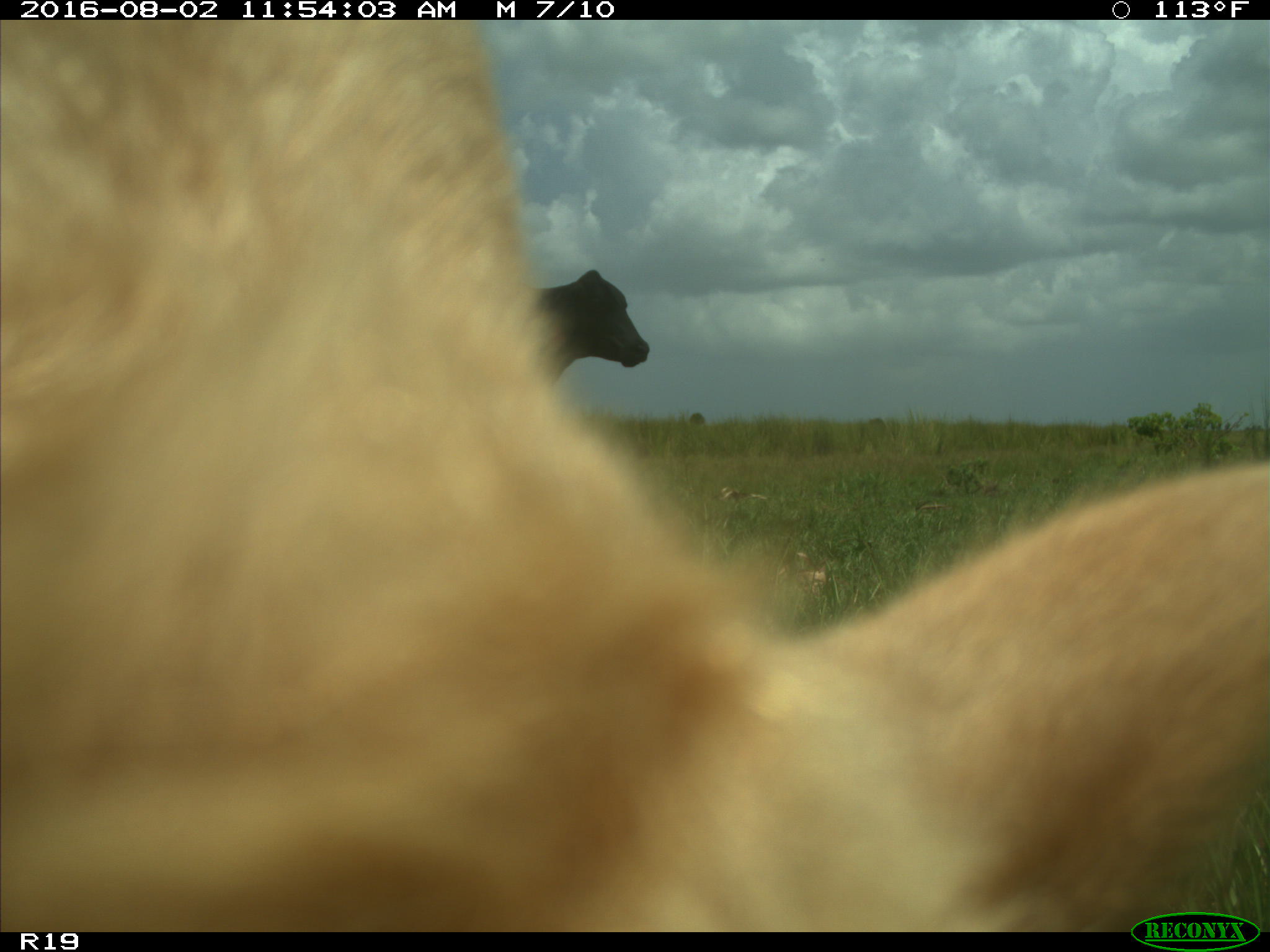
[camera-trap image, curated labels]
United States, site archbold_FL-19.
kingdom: Animalia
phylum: Chordata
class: Mammalia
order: Artiodactyla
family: Bovidae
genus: Bos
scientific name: Bos taurus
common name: domestic cow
Bos taurus (domestic cow).